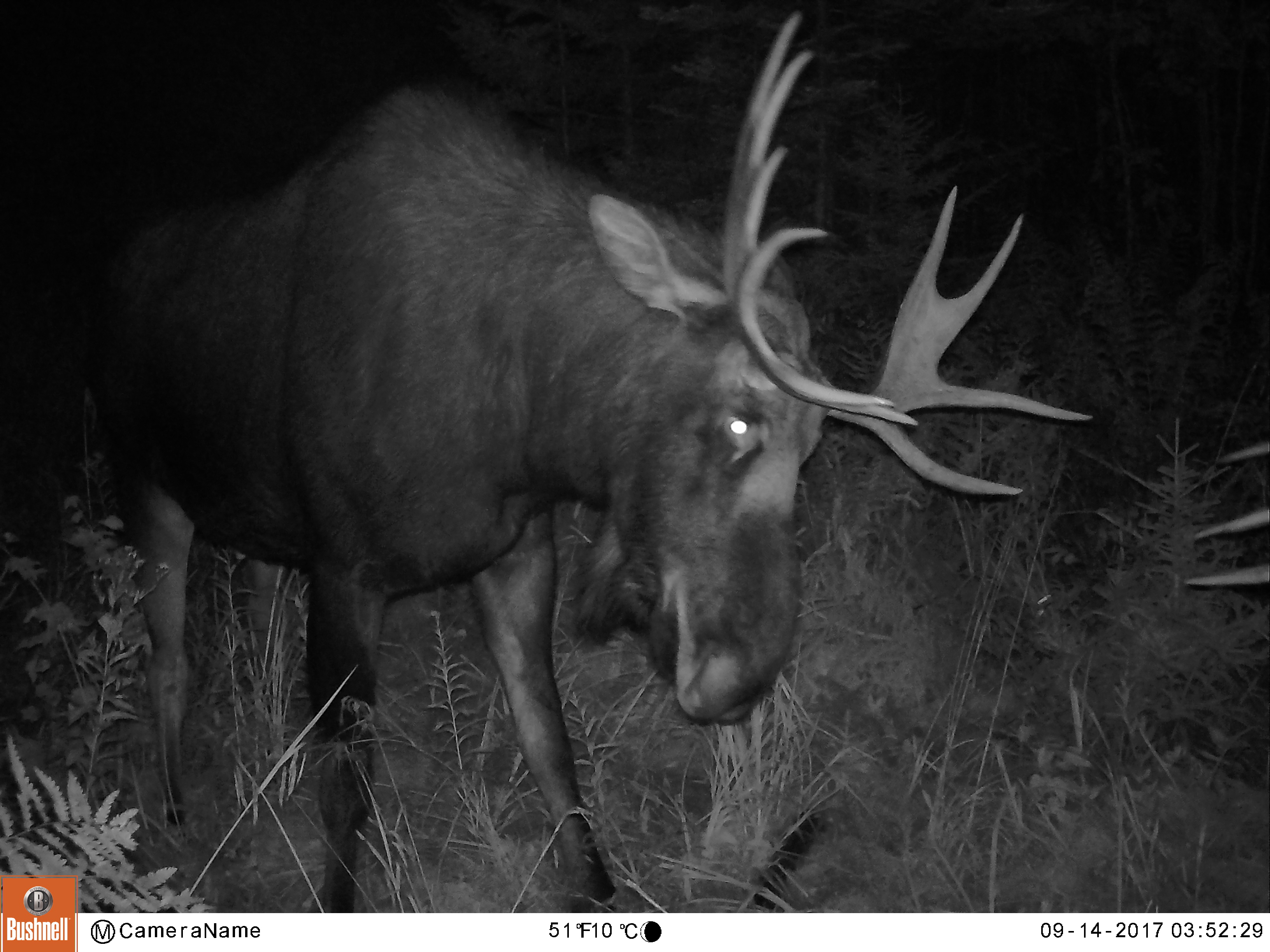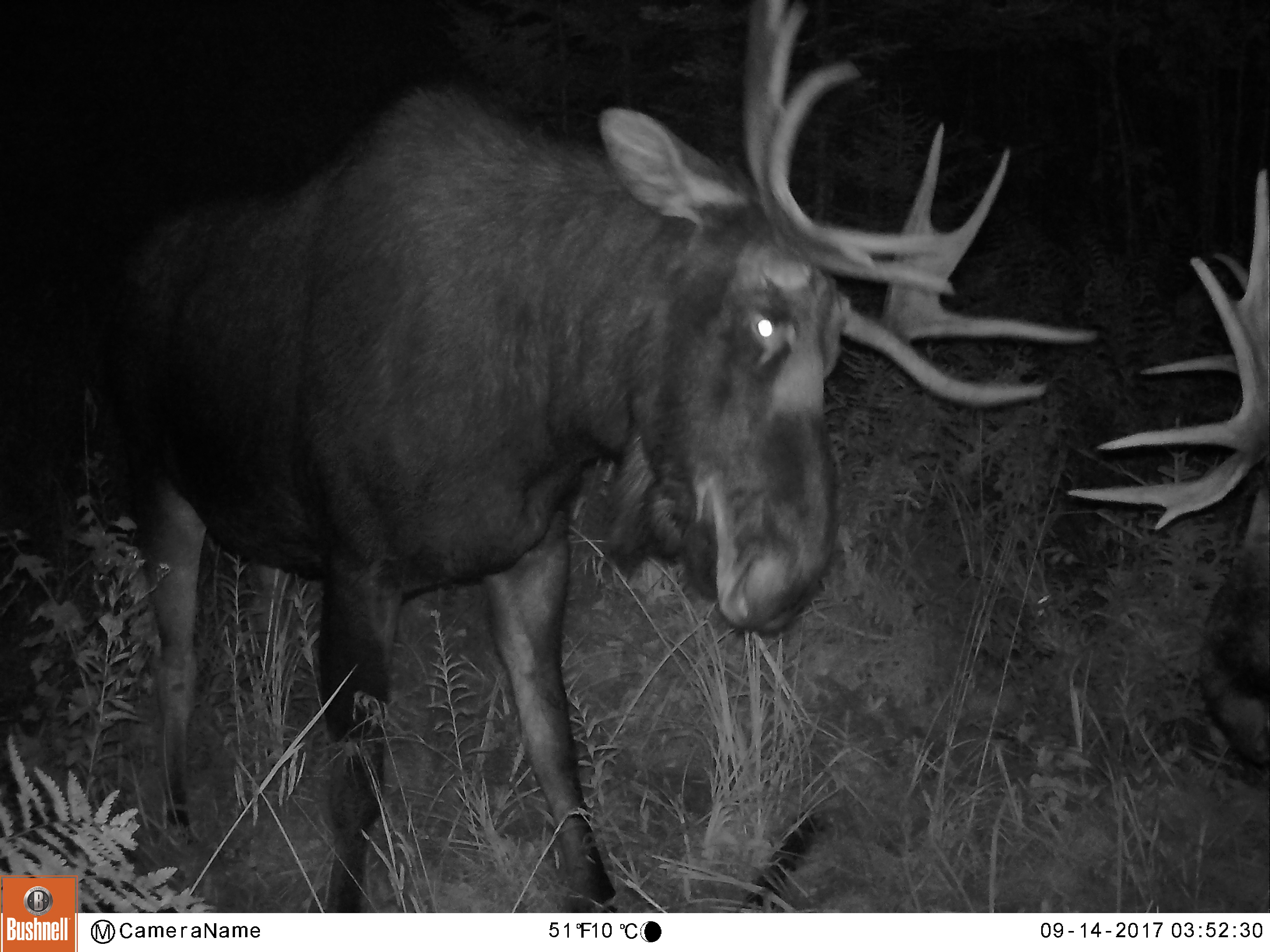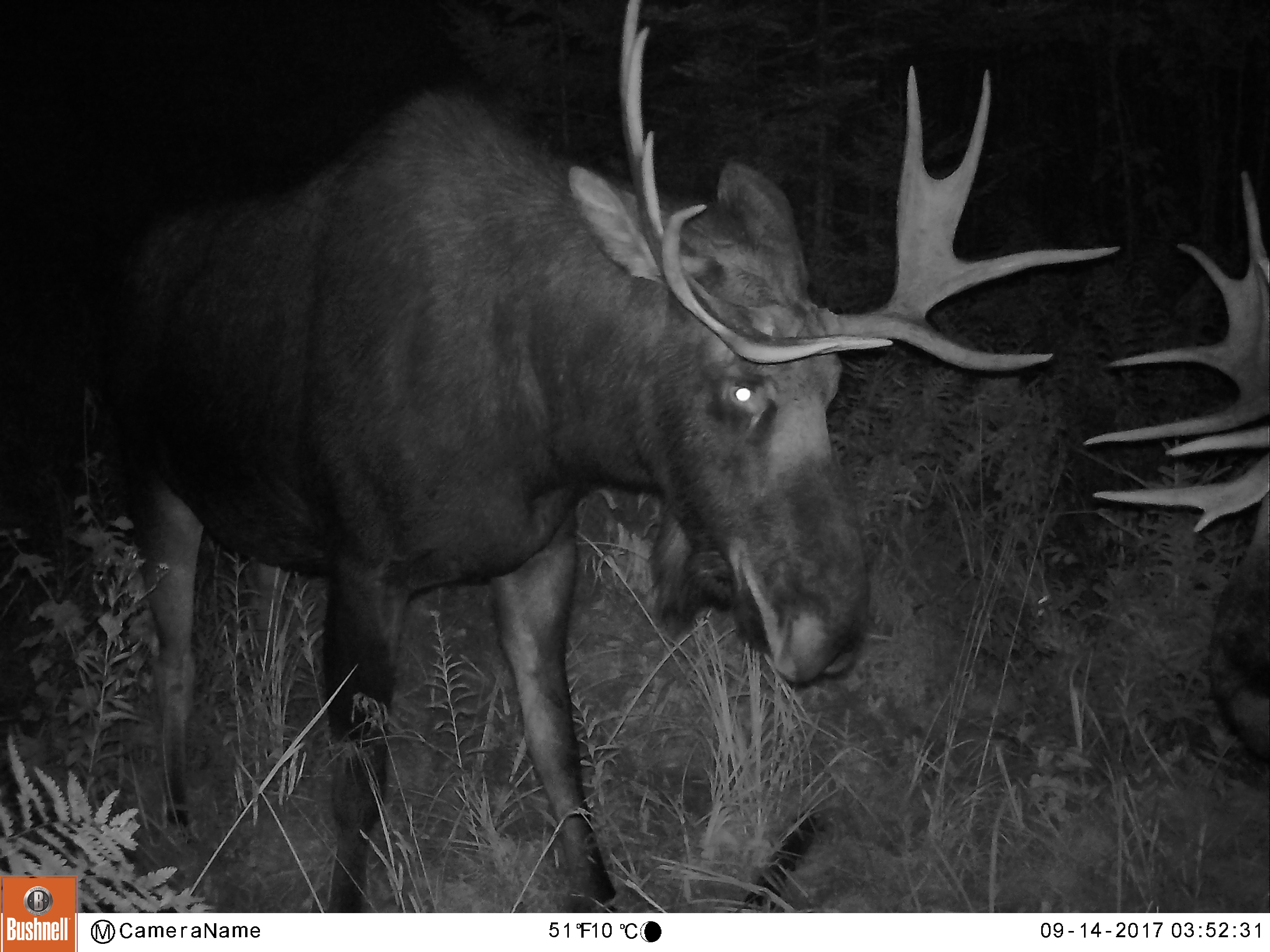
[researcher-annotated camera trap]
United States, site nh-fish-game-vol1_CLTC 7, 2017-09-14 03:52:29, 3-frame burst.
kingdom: Animalia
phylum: Chordata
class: Mammalia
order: Artiodactyla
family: Cervidae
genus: Alces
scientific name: Alces alces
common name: moose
Moose (Alces alces).